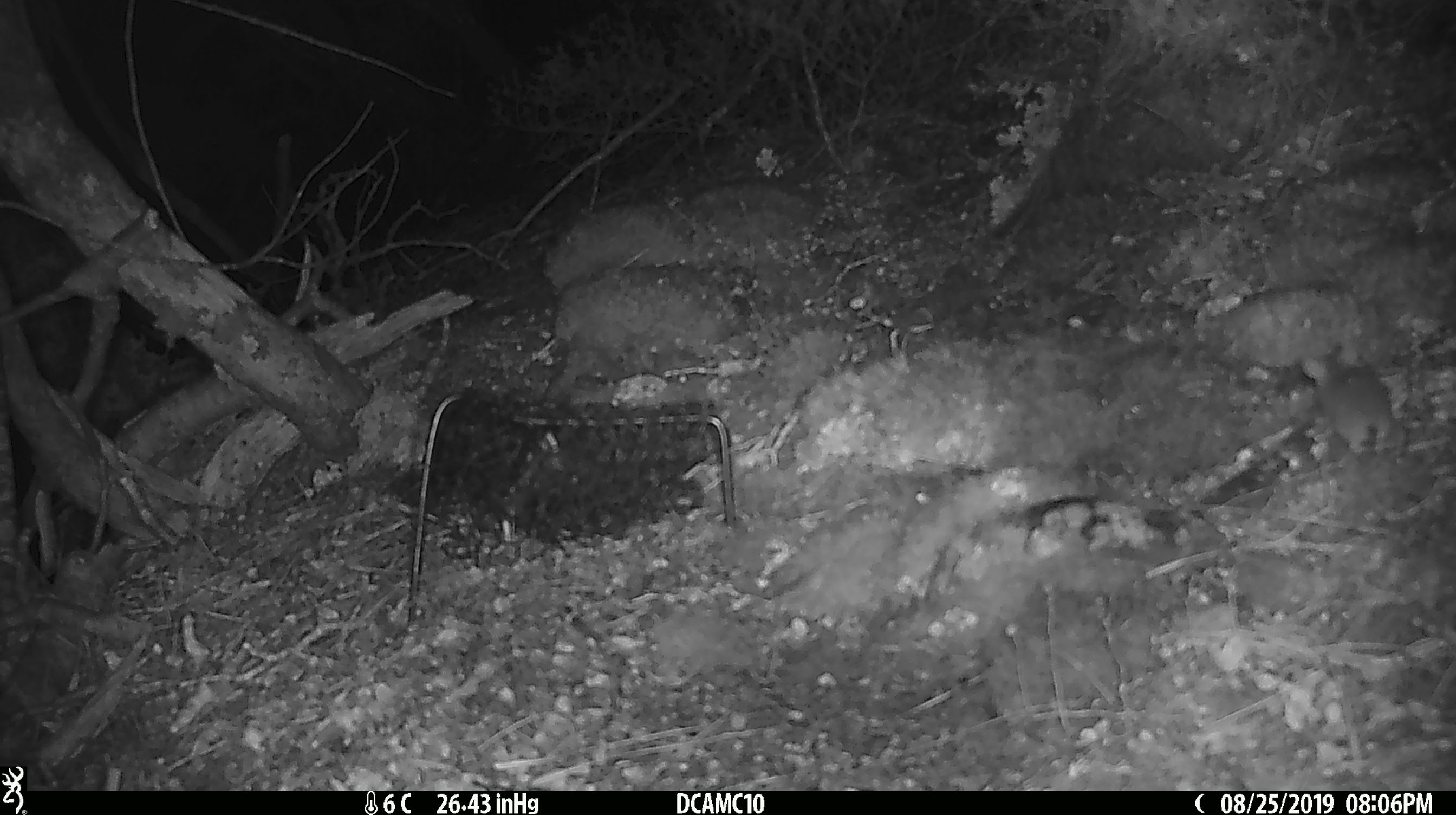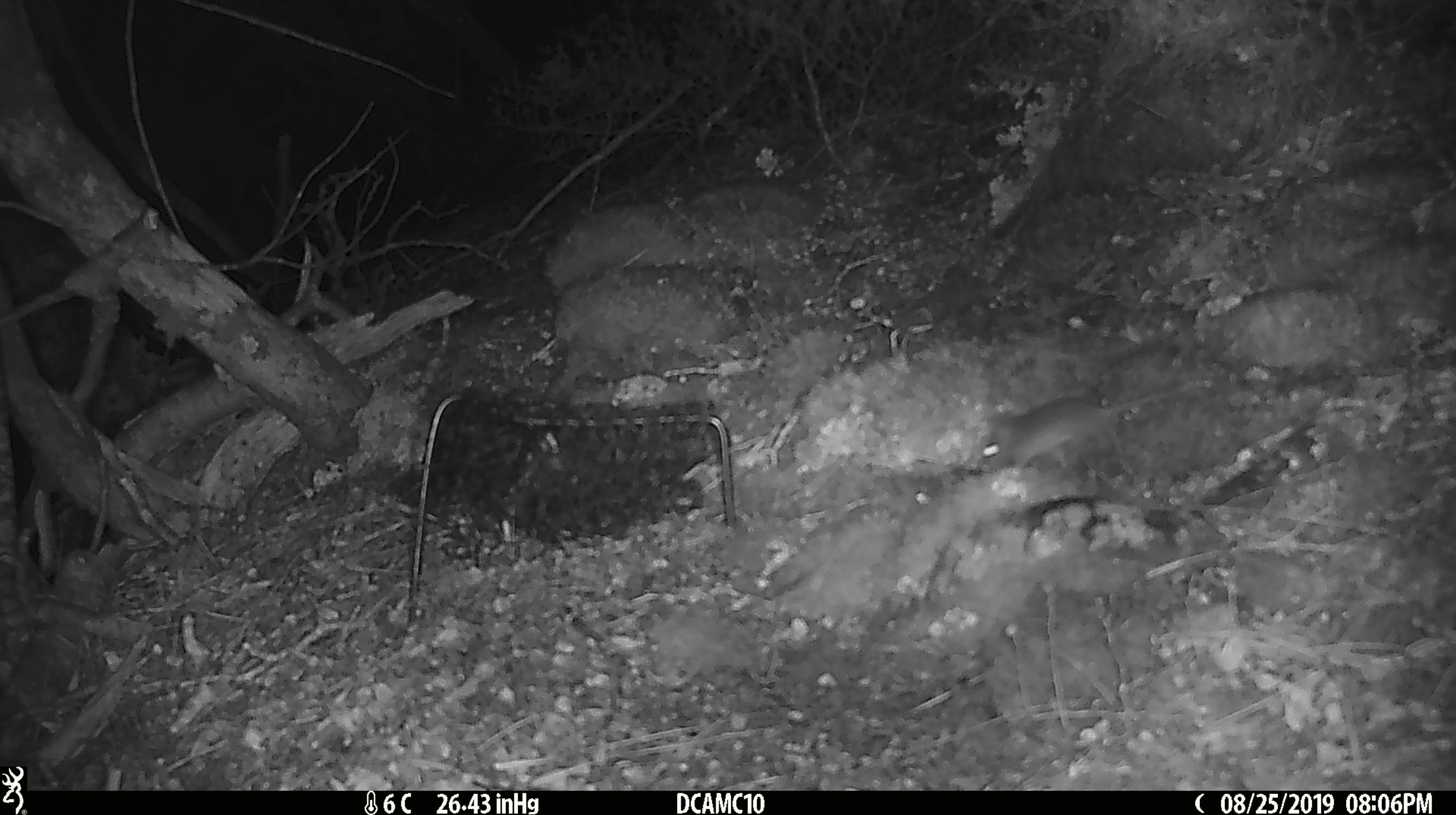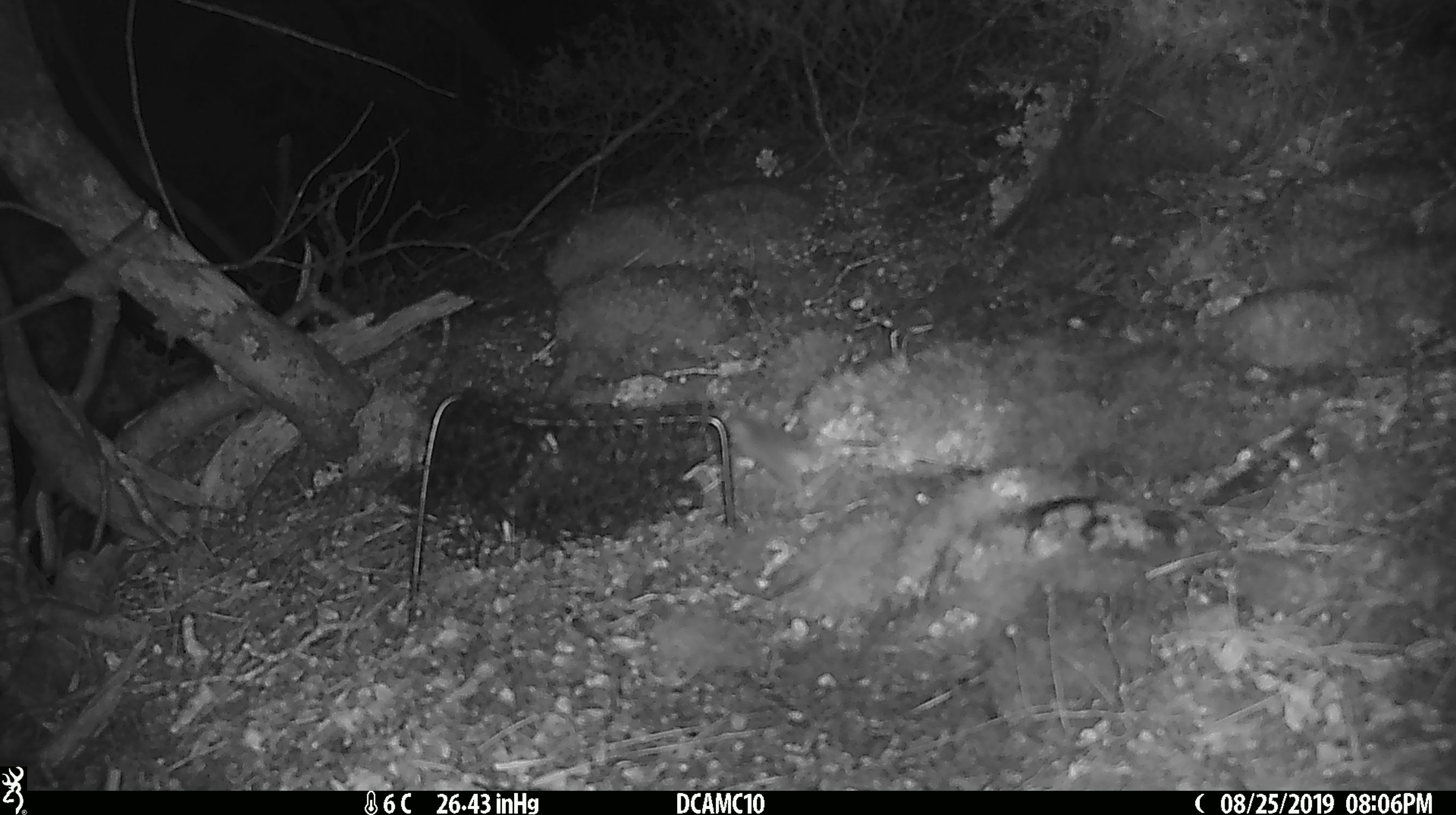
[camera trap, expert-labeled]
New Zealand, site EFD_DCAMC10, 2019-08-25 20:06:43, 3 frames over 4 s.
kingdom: Animalia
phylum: Chordata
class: Mammalia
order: Rodentia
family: Muridae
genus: Mus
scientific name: Mus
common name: mouse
Mouse (Mus).